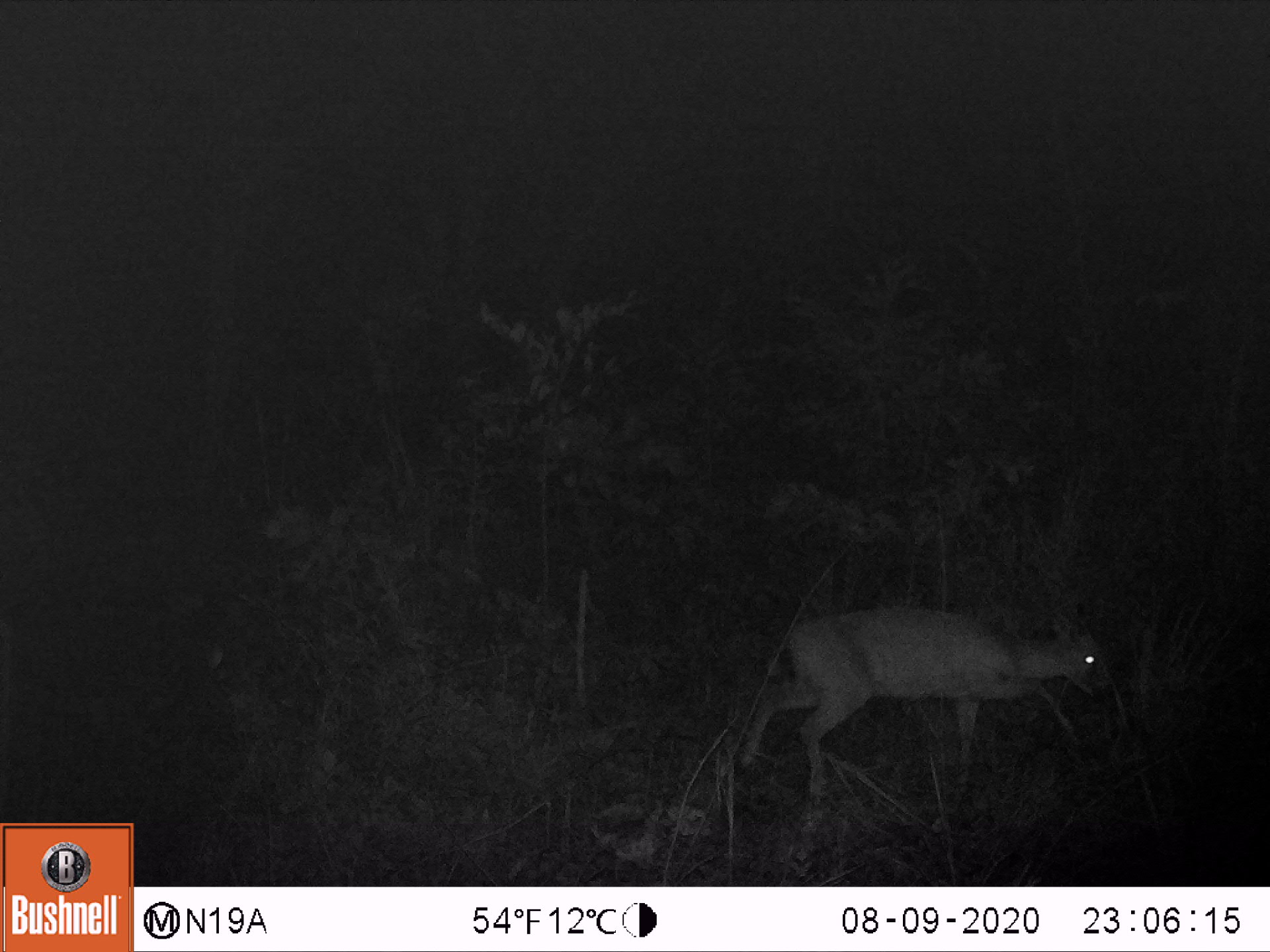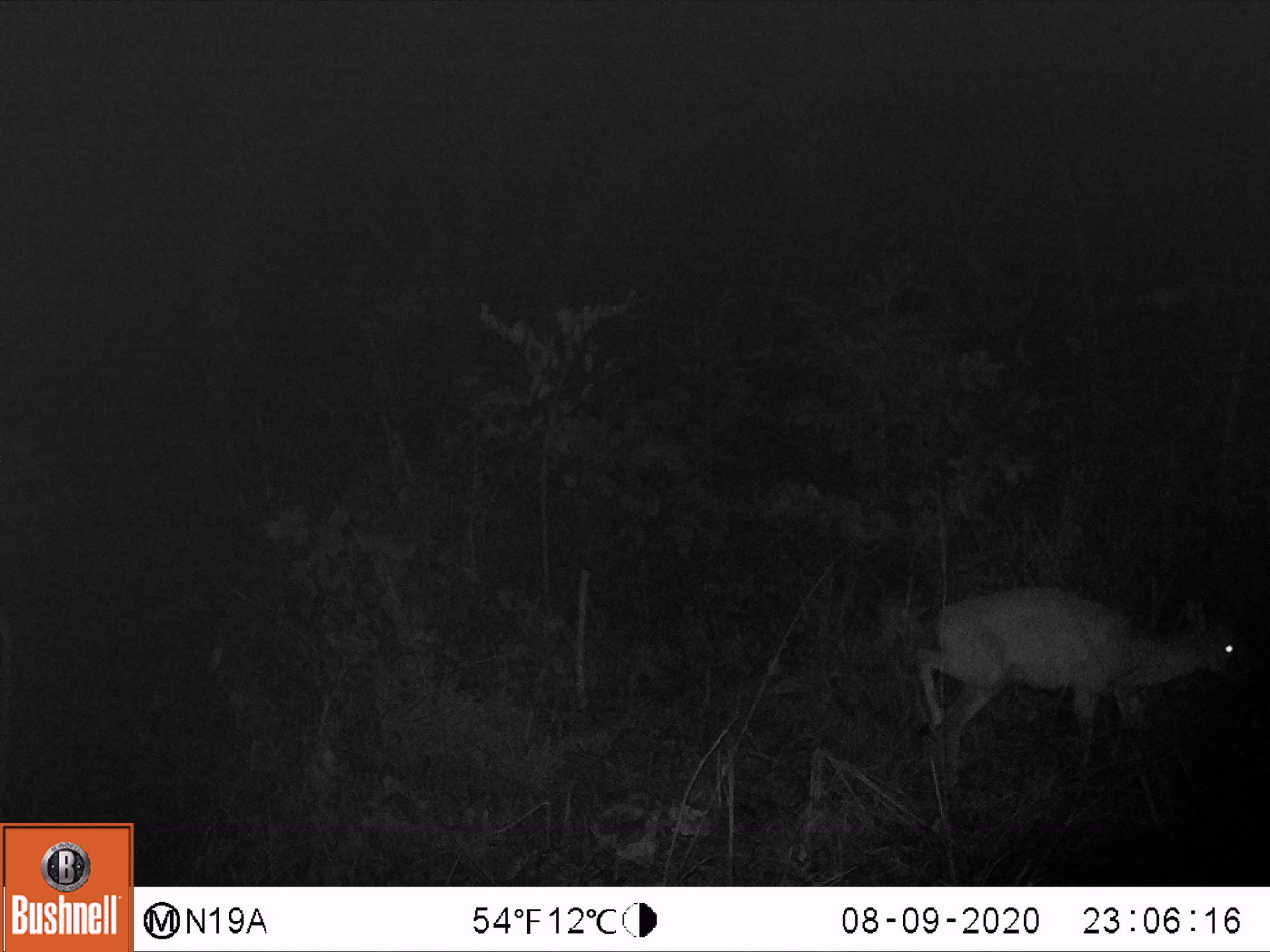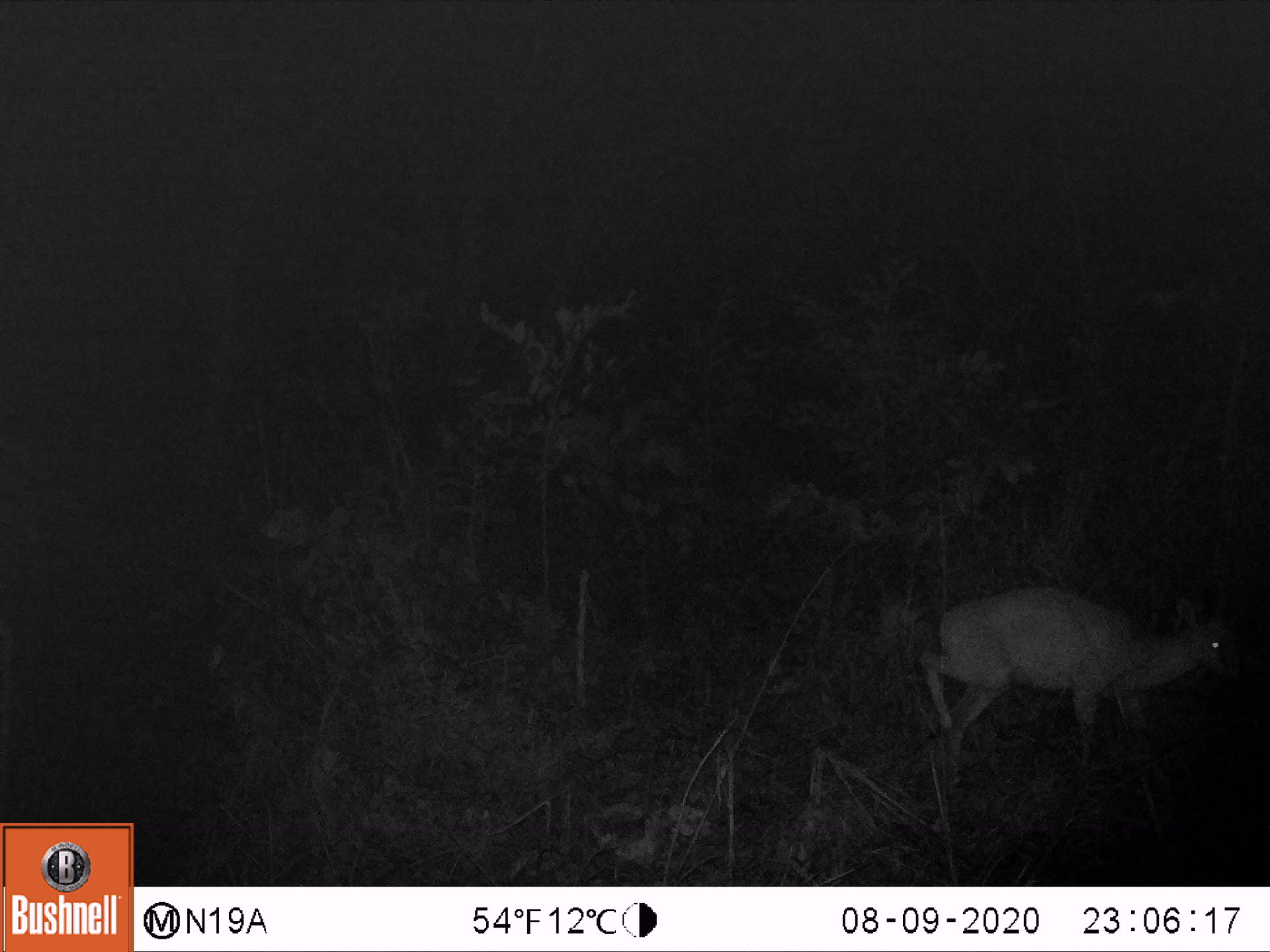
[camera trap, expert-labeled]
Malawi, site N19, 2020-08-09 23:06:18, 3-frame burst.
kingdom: Animalia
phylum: Chordata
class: Mammalia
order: Artiodactyla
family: Bovidae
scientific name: Antilopinae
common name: small antelope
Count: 1.